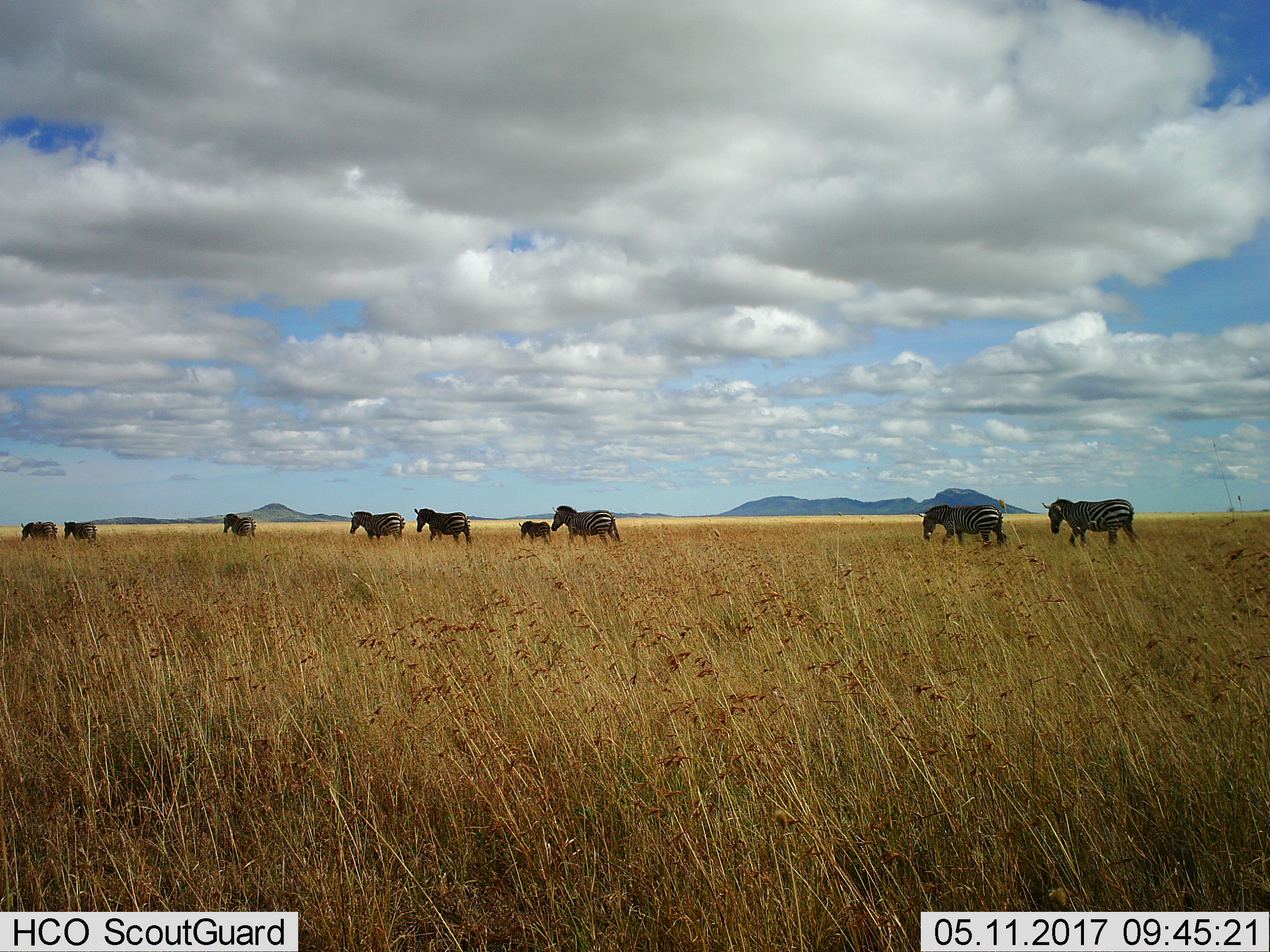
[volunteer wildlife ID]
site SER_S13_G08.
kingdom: Animalia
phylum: Chordata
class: Mammalia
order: Perissodactyla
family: Equidae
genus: Equus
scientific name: Equus quagga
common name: plains zebra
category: zebraplains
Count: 9.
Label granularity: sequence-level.